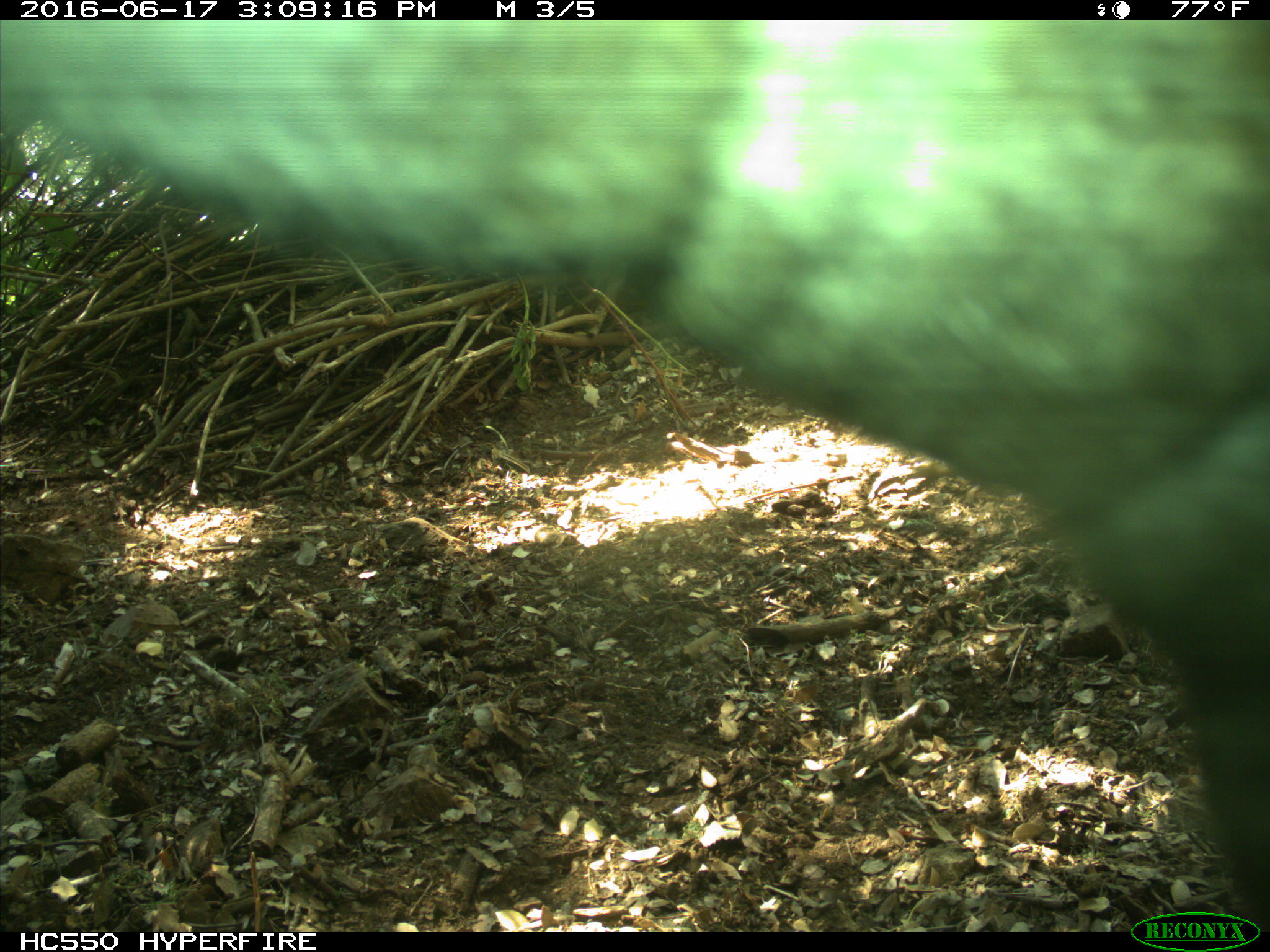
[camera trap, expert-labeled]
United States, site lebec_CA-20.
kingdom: Animalia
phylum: Chordata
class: Mammalia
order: Artiodactyla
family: Bovidae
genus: Bos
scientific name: Bos taurus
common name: domestic cow